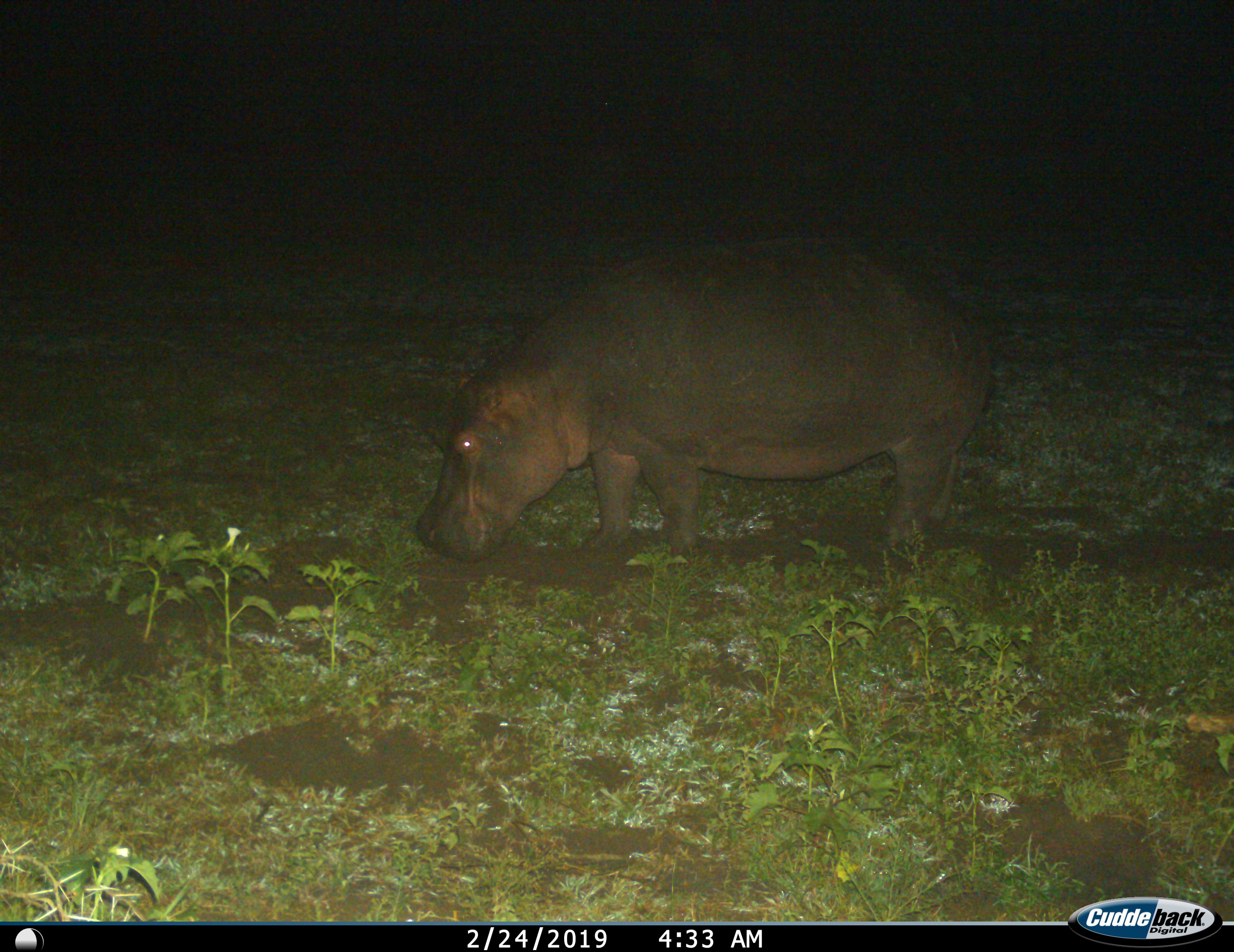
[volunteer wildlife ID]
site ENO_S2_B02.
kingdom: Animalia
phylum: Chordata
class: Mammalia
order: Artiodactyla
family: Hippopotamidae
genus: Hippopotamus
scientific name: Hippopotamus amphibius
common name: hippopotamus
Hippopotamus (Hippopotamus amphibius), count 1. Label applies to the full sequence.